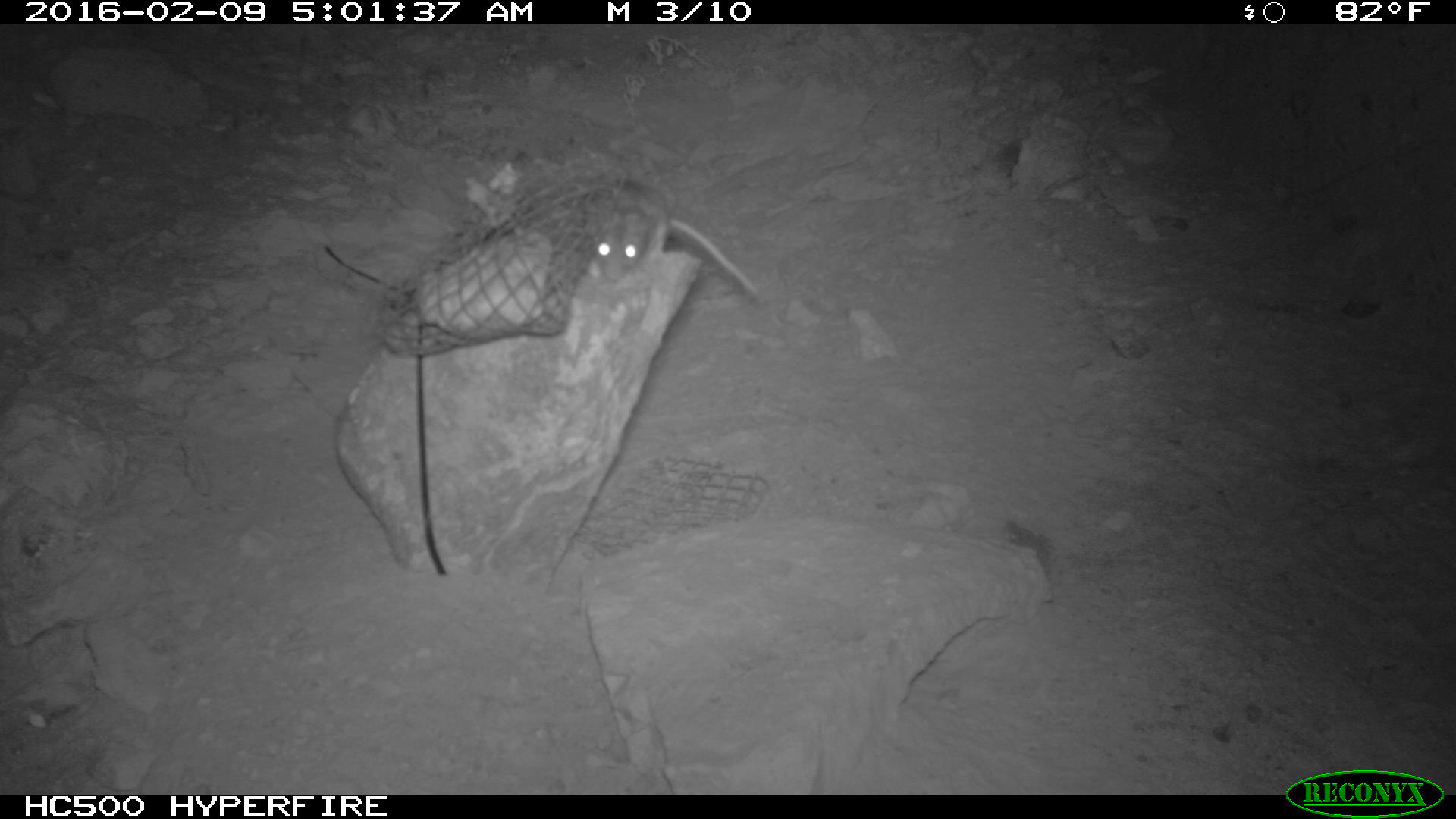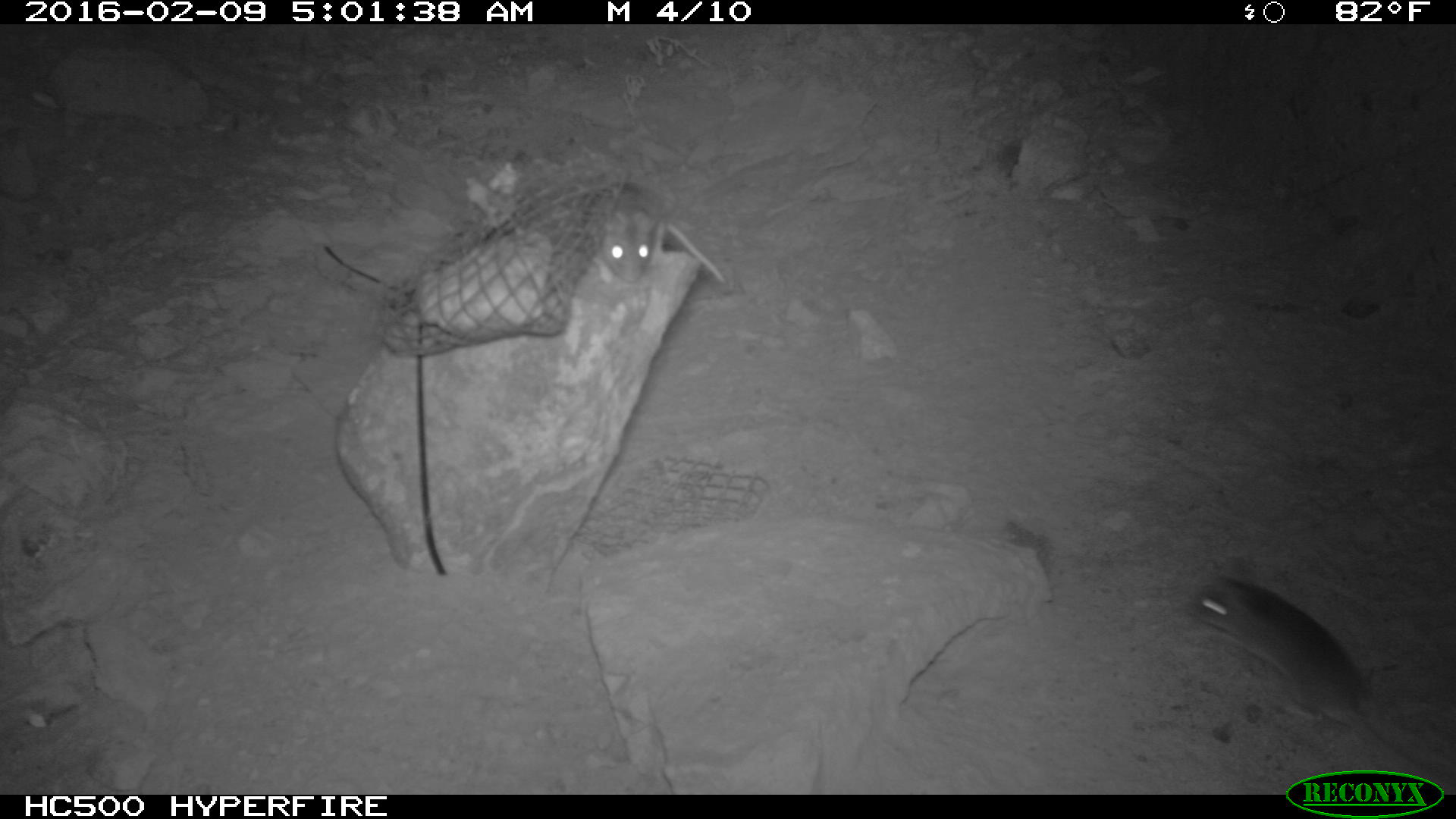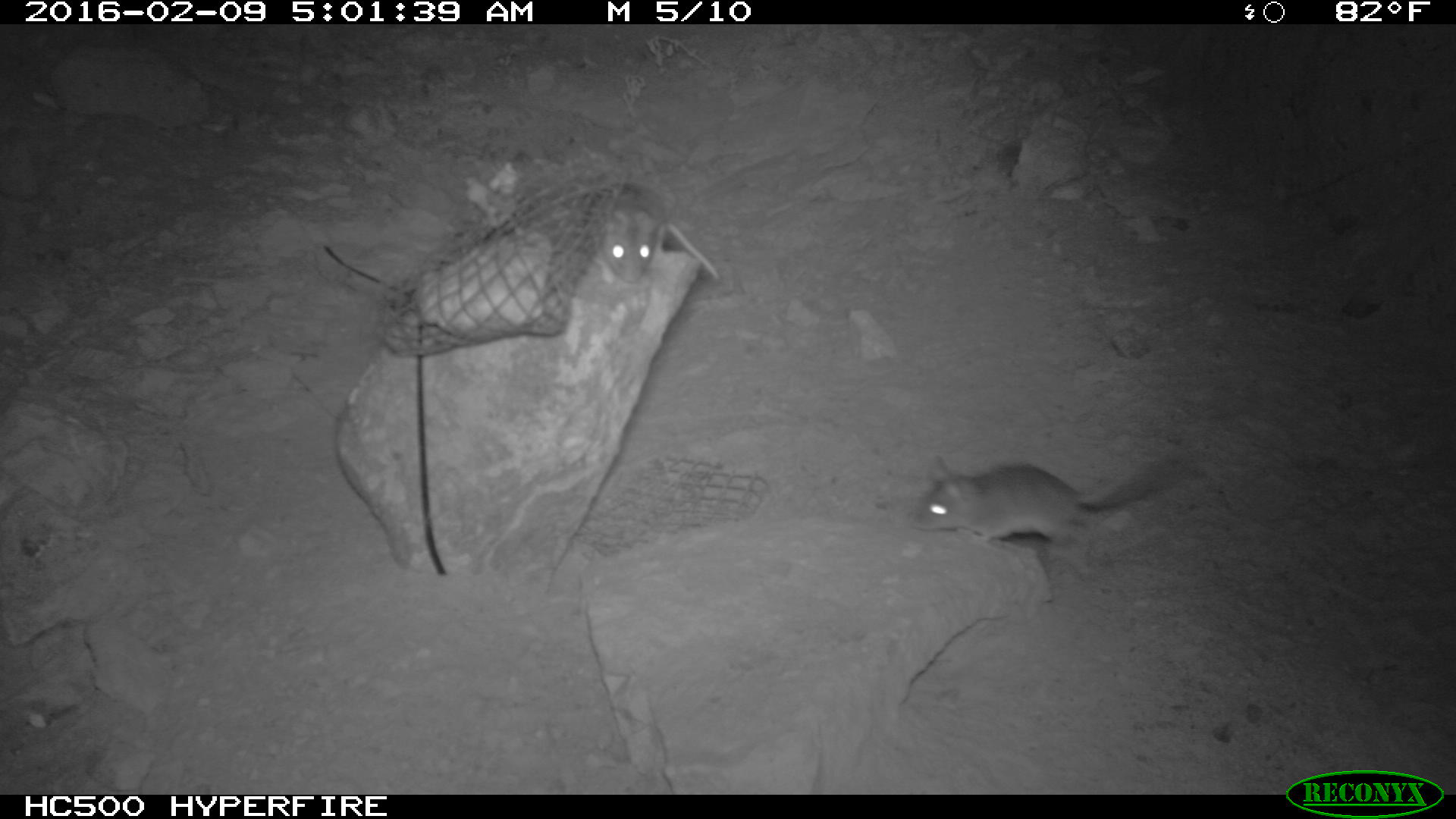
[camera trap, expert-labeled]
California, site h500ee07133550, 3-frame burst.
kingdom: Animalia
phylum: Chordata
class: Mammalia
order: Rodentia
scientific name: Rodentia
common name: rodent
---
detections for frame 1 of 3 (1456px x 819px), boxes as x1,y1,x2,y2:
rodent: 589,177,761,303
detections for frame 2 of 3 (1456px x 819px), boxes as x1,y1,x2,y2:
rodent: 1185,573,1455,784; 581,180,726,284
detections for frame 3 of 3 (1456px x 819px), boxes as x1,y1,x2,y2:
rodent: 912,449,1194,548; 593,178,729,288